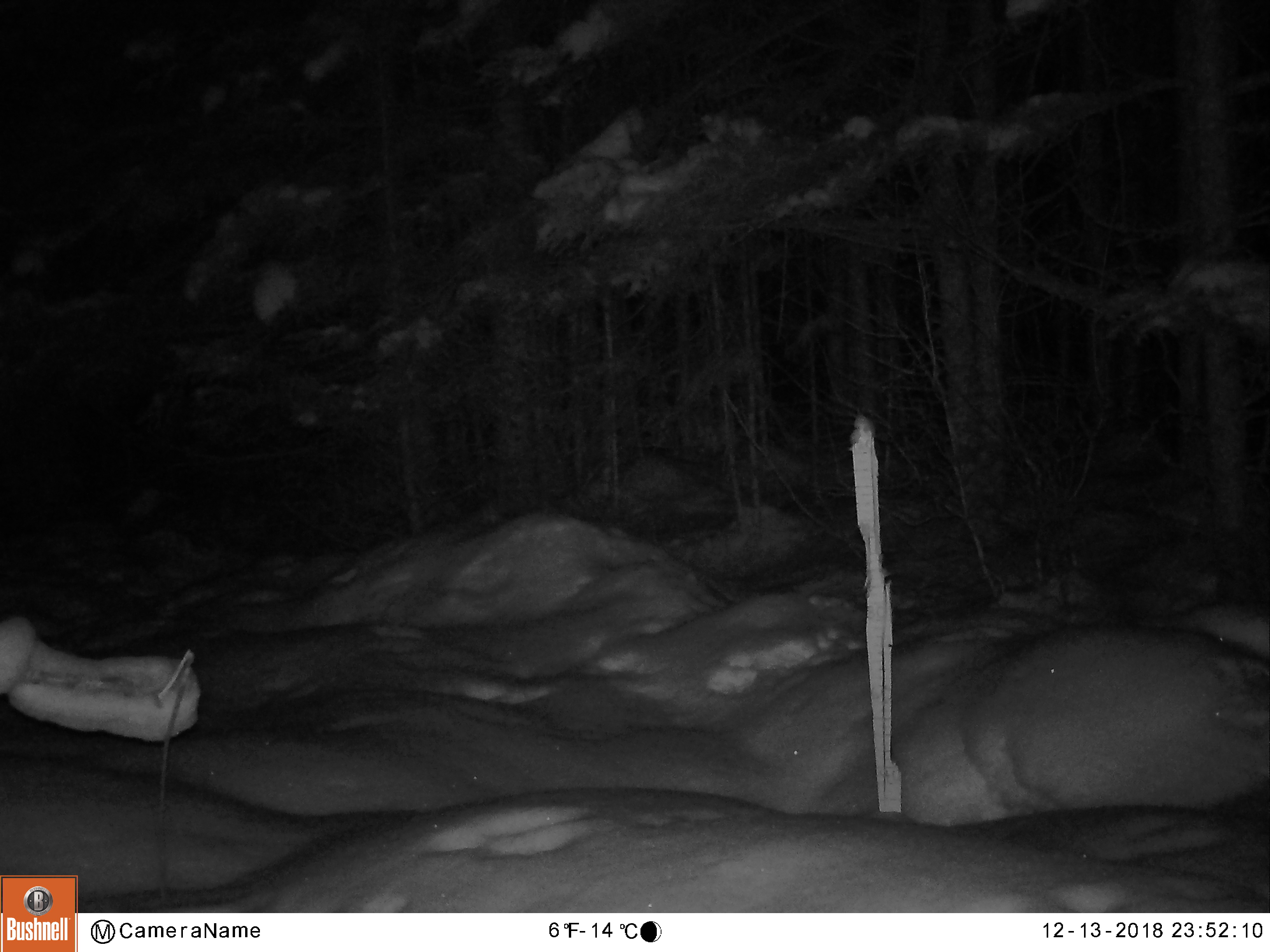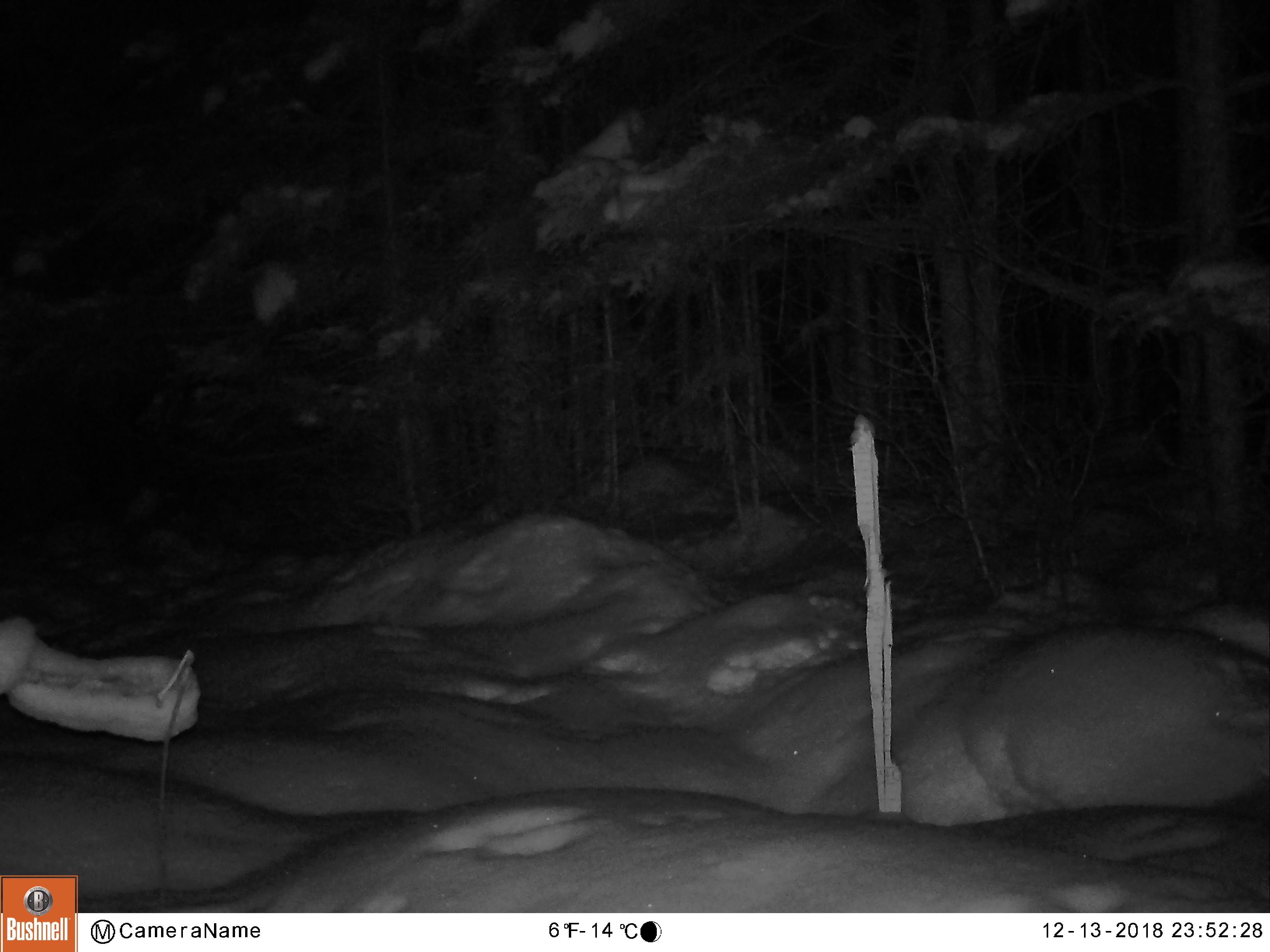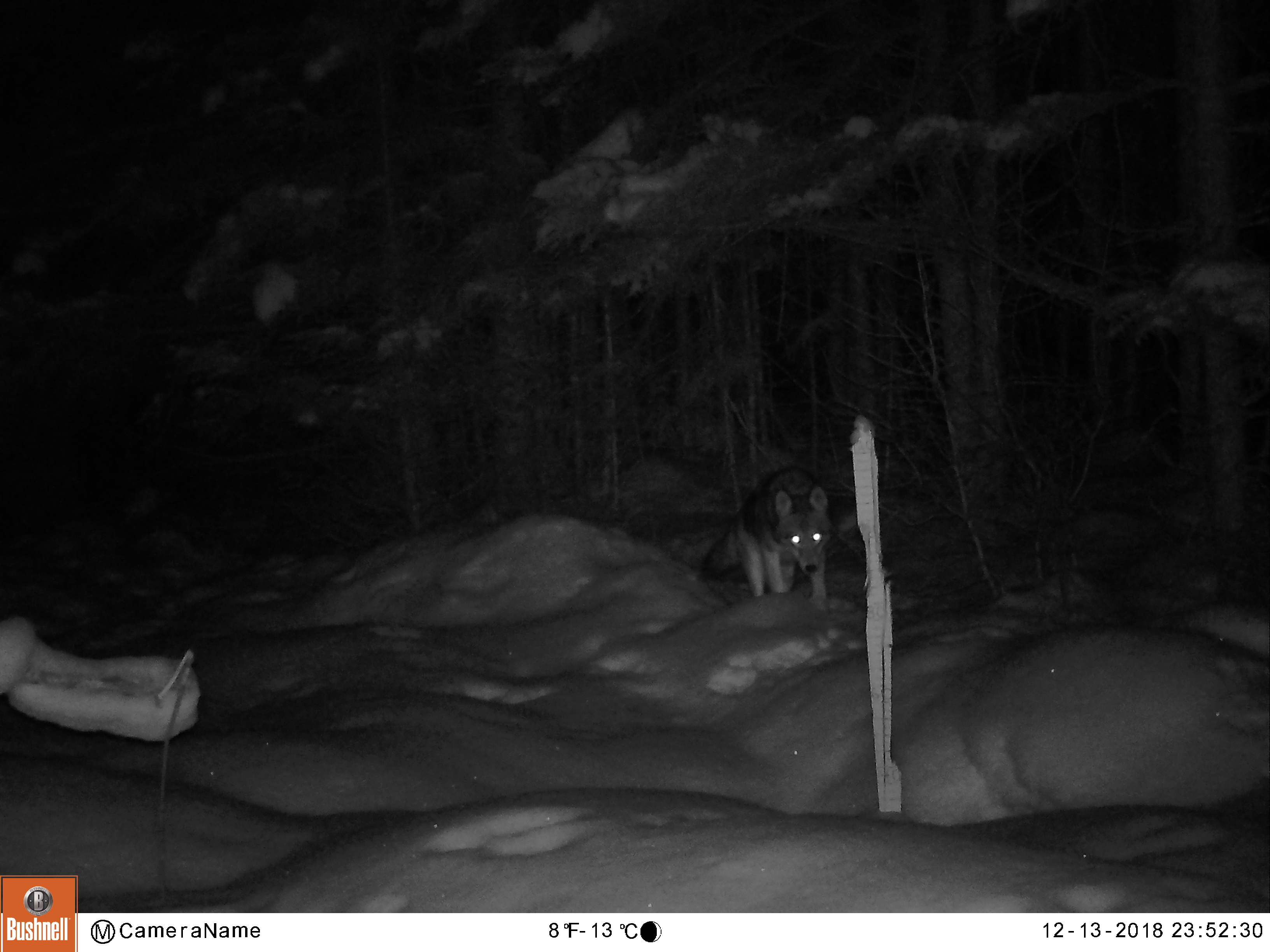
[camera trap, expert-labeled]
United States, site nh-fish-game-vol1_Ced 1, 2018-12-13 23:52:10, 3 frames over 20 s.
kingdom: Animalia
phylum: Chordata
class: Mammalia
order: Carnivora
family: Canidae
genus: Canis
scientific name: Canis latrans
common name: coyote